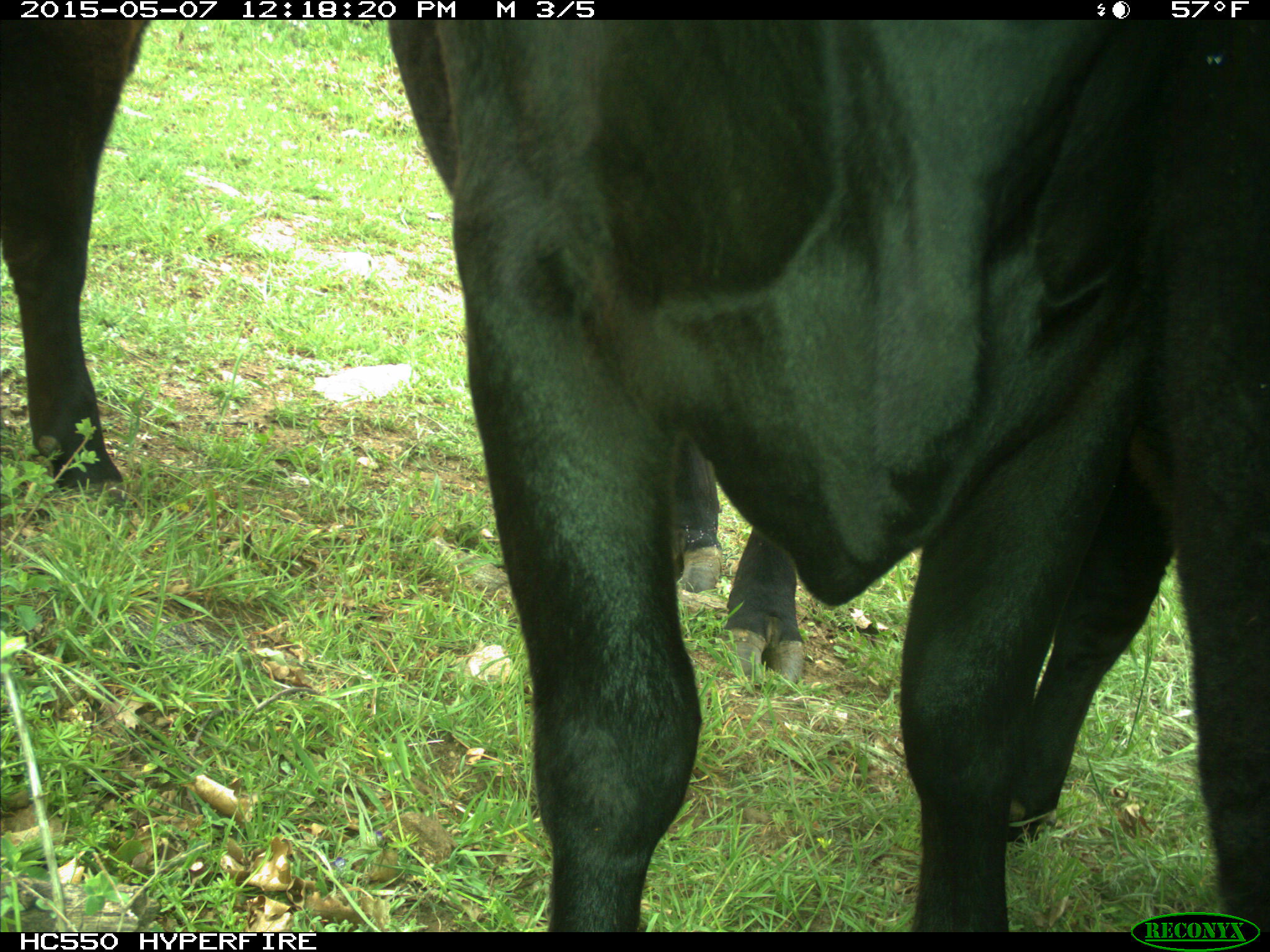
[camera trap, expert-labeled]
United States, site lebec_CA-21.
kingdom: Animalia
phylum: Chordata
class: Mammalia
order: Artiodactyla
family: Bovidae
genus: Bos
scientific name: Bos taurus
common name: domestic cow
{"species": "Bos taurus (domestic cow)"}